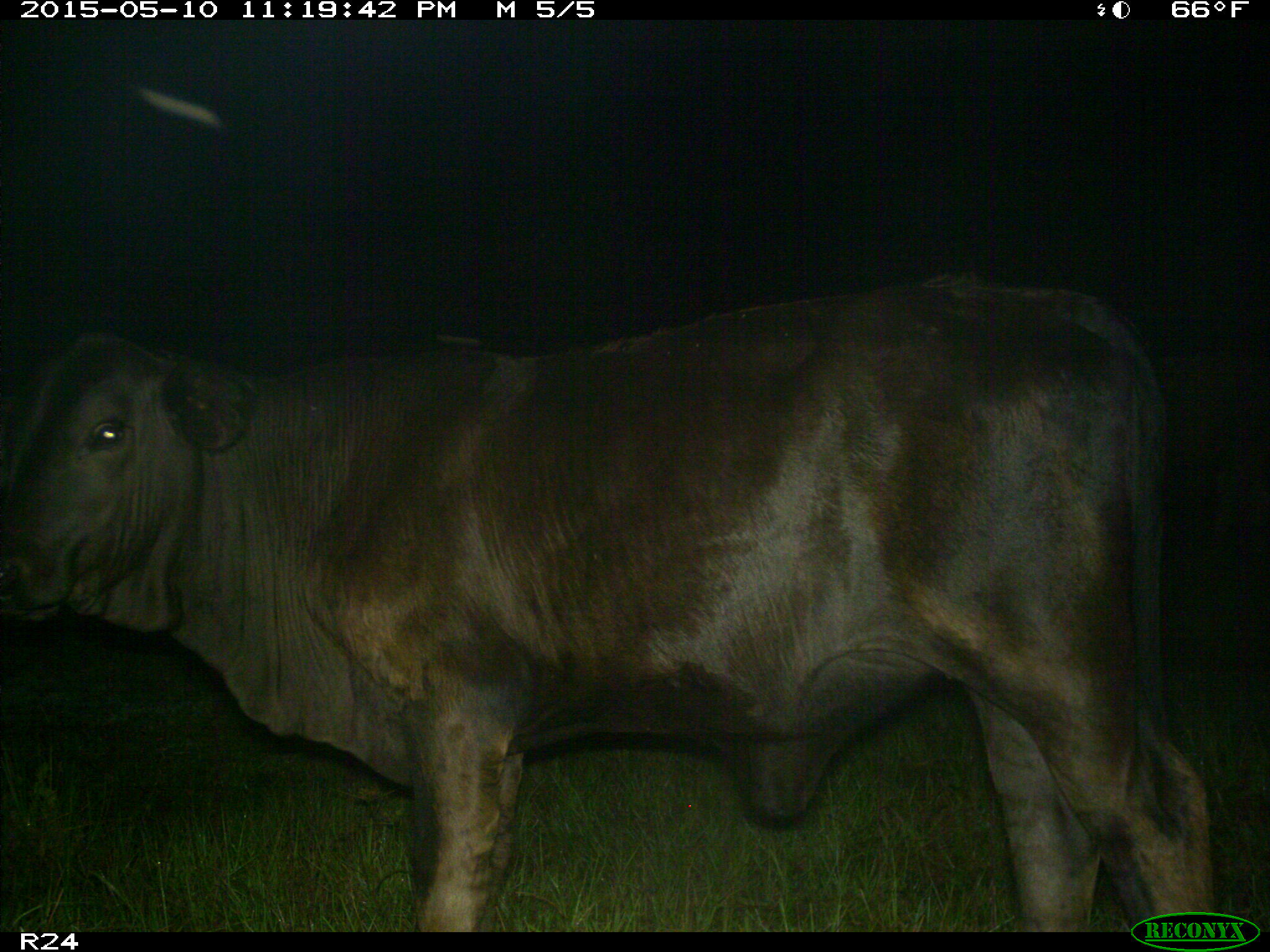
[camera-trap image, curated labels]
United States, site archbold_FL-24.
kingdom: Animalia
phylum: Chordata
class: Mammalia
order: Artiodactyla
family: Bovidae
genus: Bos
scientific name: Bos taurus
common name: domestic cow